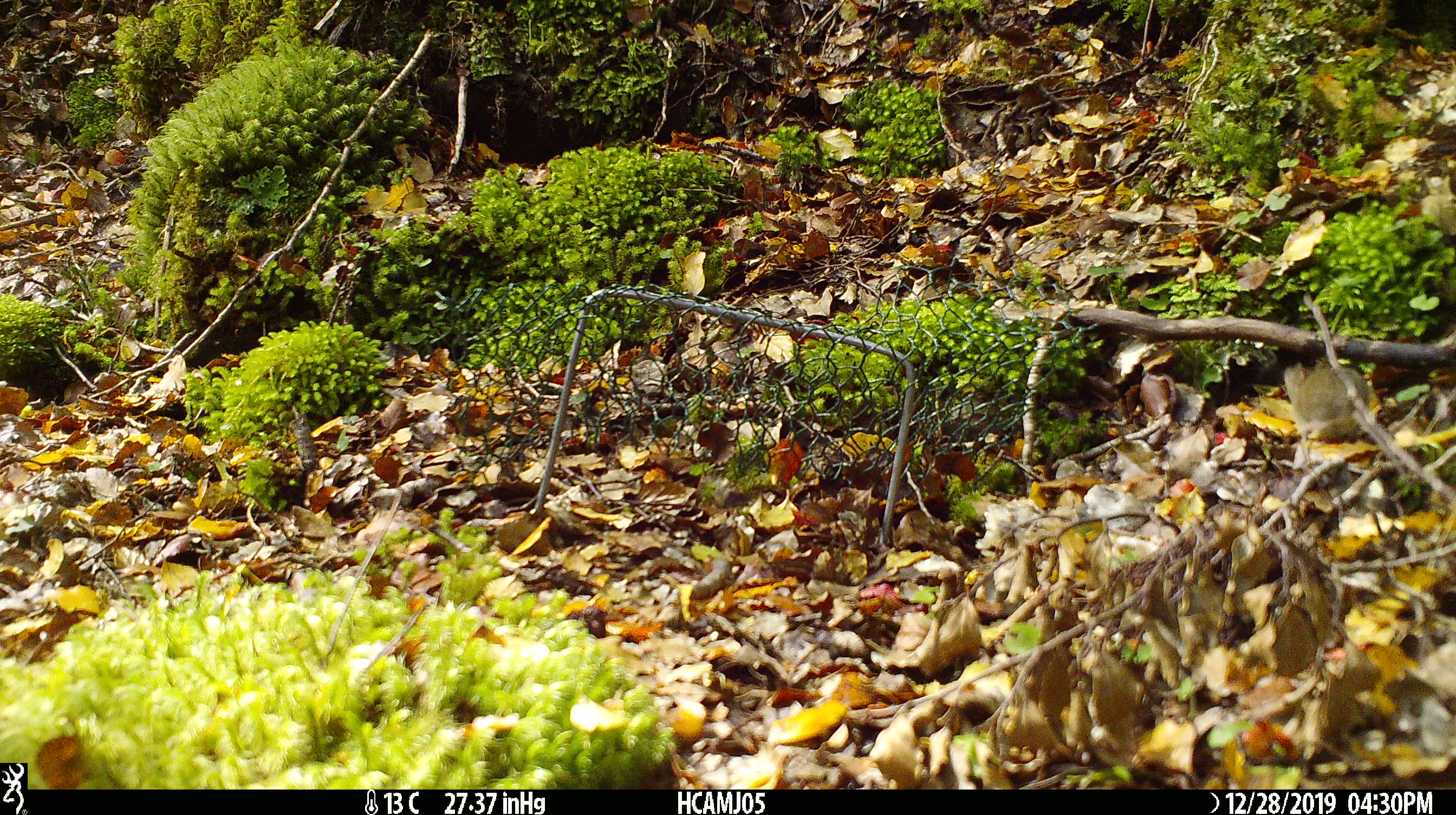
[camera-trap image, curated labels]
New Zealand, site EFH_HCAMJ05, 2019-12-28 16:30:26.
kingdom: Animalia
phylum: Chordata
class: Mammalia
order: Rodentia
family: Muridae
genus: Mus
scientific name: Mus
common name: mouse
Mouse (Mus).